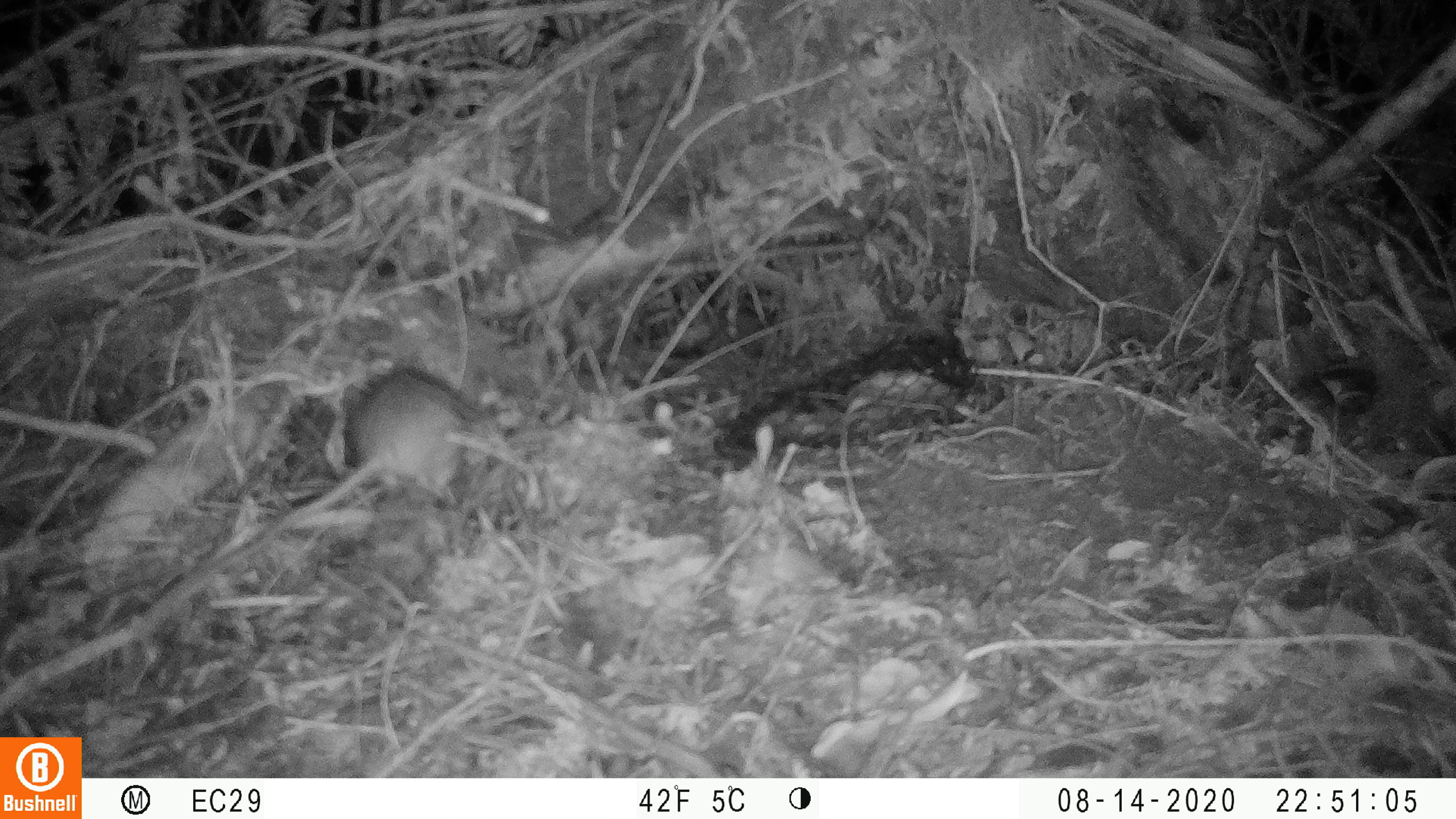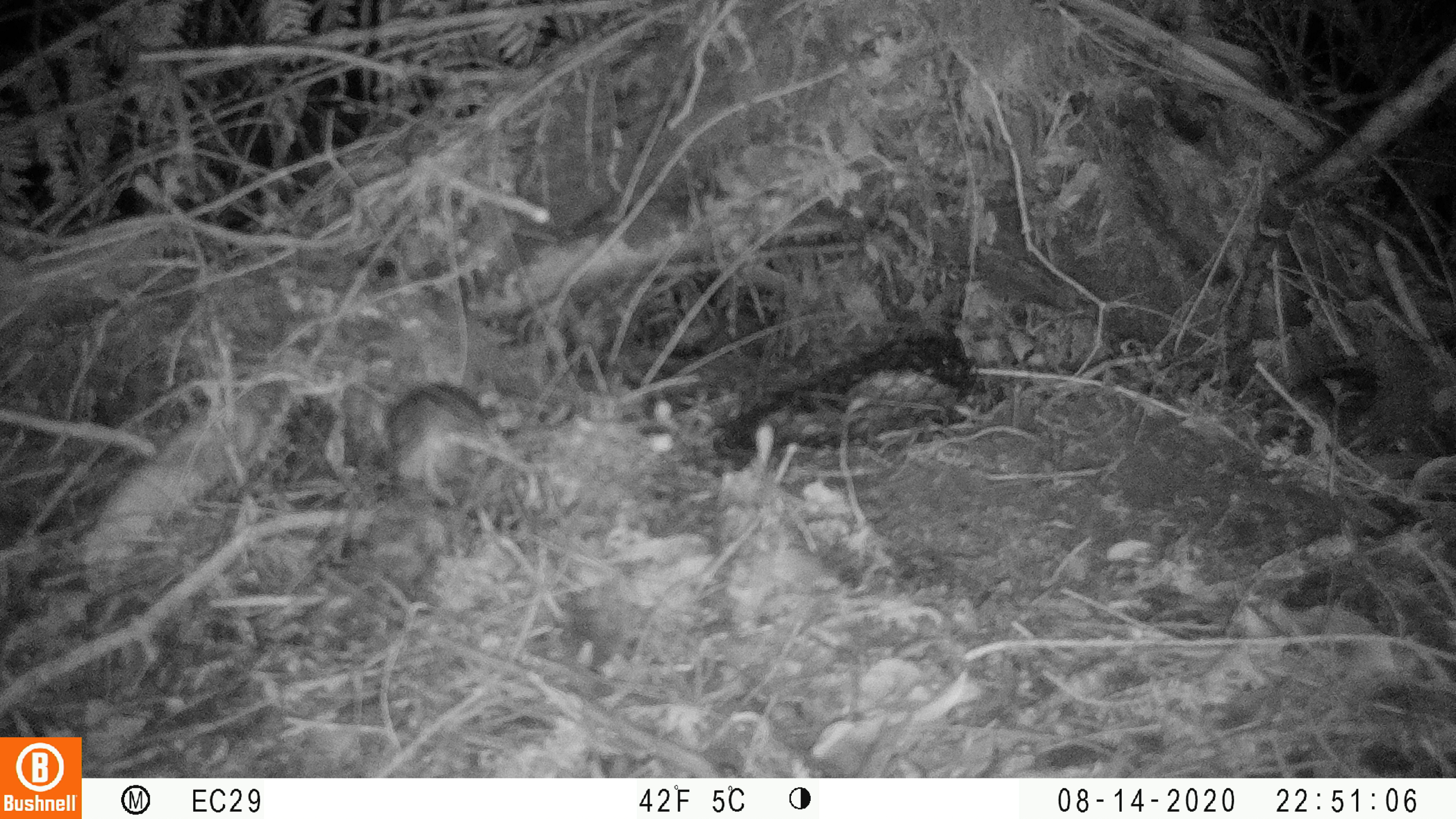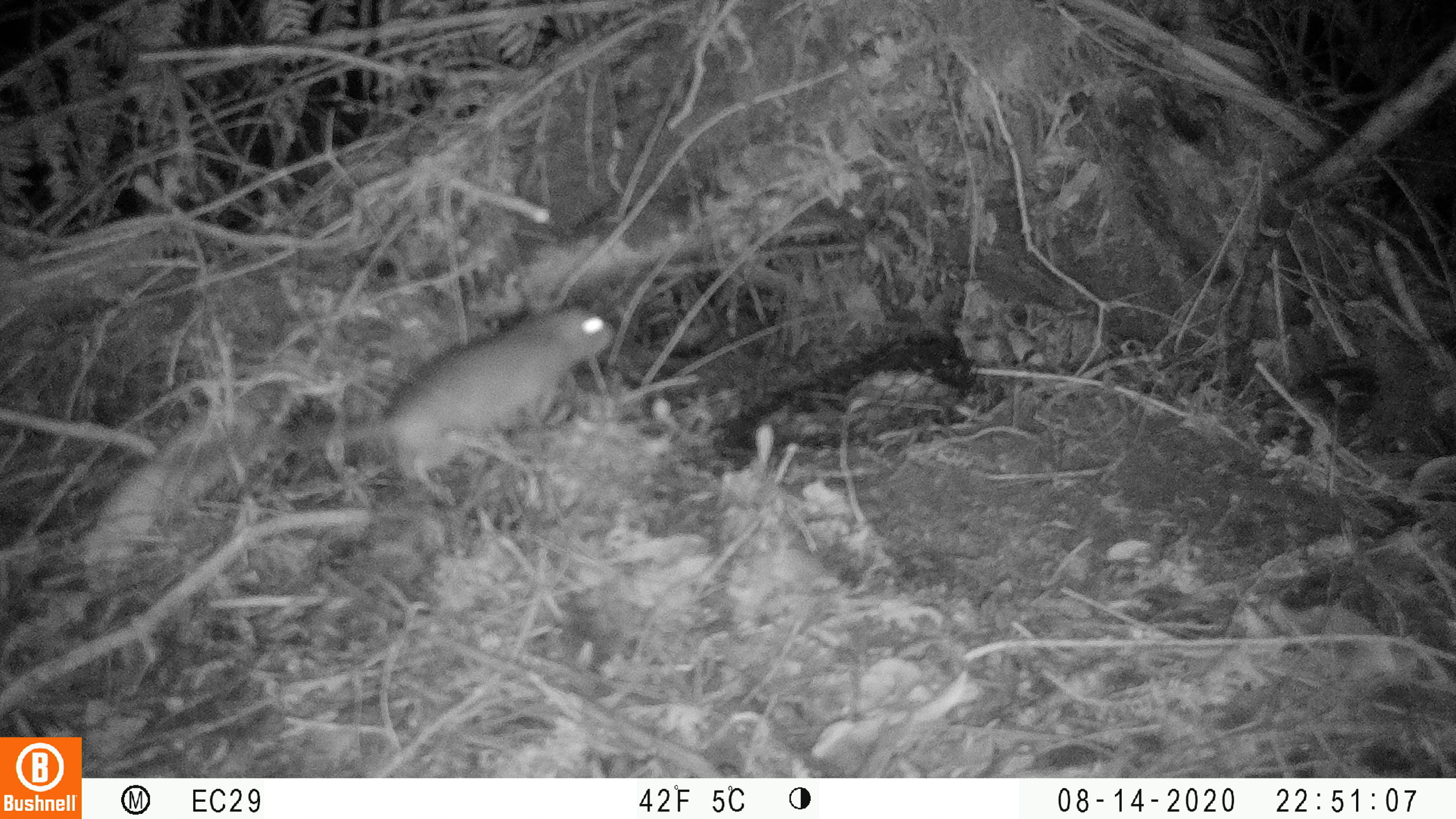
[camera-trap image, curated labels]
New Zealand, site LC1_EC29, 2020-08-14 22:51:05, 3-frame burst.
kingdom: Animalia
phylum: Chordata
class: Mammalia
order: Rodentia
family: Muridae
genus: Rattus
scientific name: Rattus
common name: rat